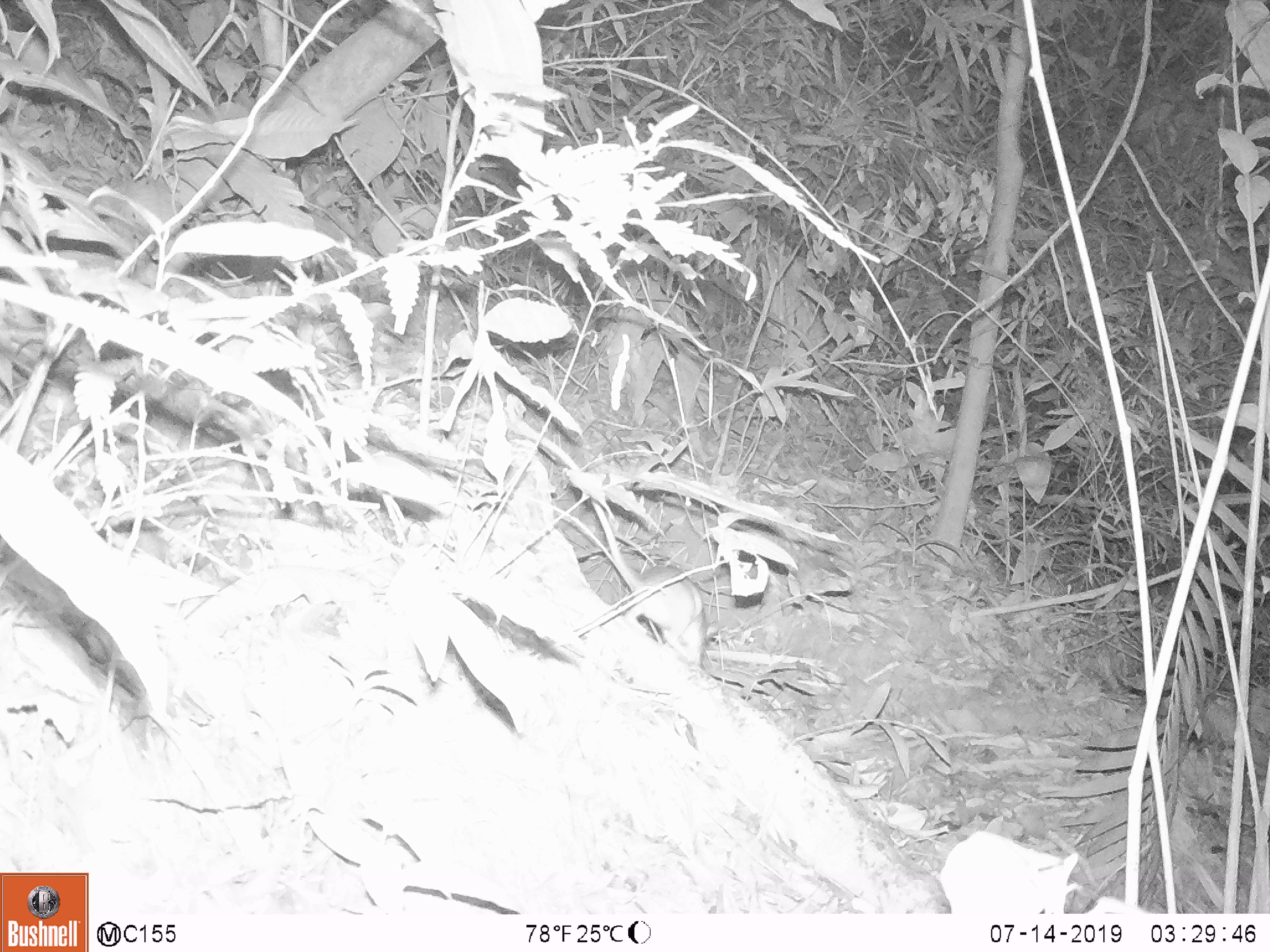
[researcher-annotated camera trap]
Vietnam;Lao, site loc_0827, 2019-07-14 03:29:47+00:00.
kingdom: Animalia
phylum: Chordata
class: Mammalia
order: Rodentia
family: Muridae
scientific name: Muridae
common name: old-world mice and rats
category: unidentified murid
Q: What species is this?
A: Unidentified murid (old-world mice and rats) (Muridae).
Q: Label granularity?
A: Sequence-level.